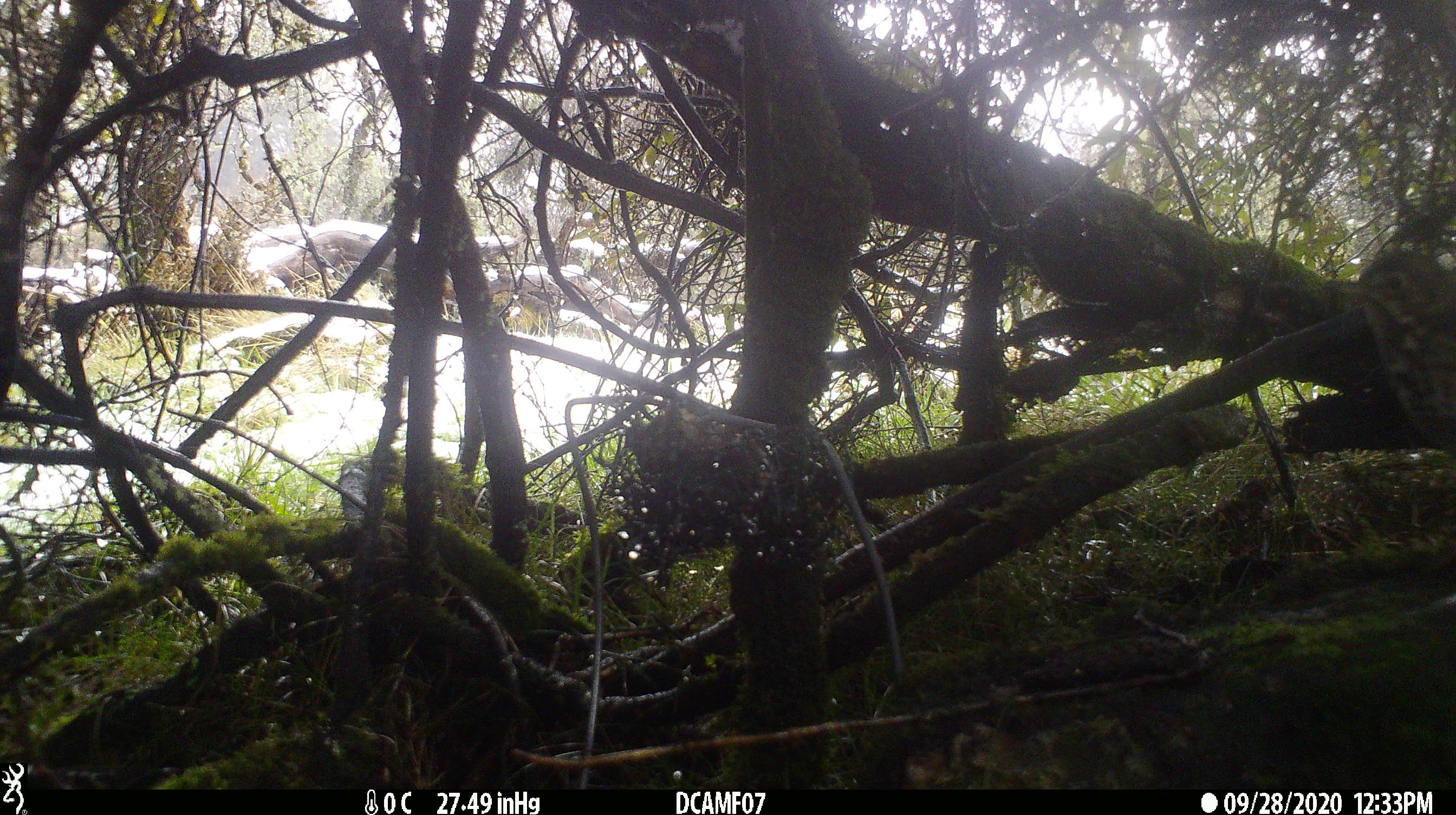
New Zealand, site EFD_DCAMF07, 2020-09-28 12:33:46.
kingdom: Animalia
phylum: Chordata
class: Aves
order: Passeriformes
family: Turdidae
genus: Turdus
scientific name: Turdus philomelos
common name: song thrush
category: thrush